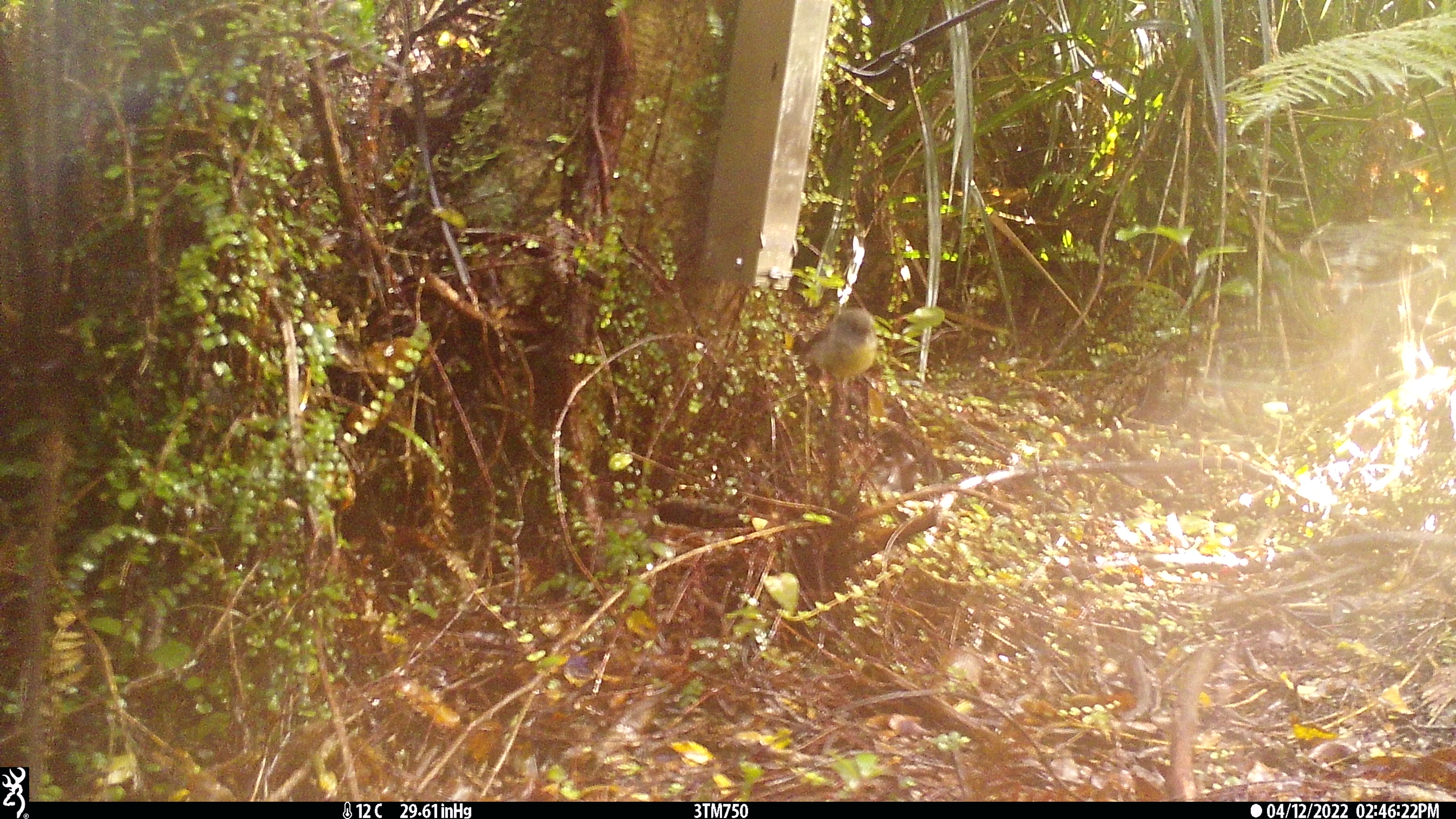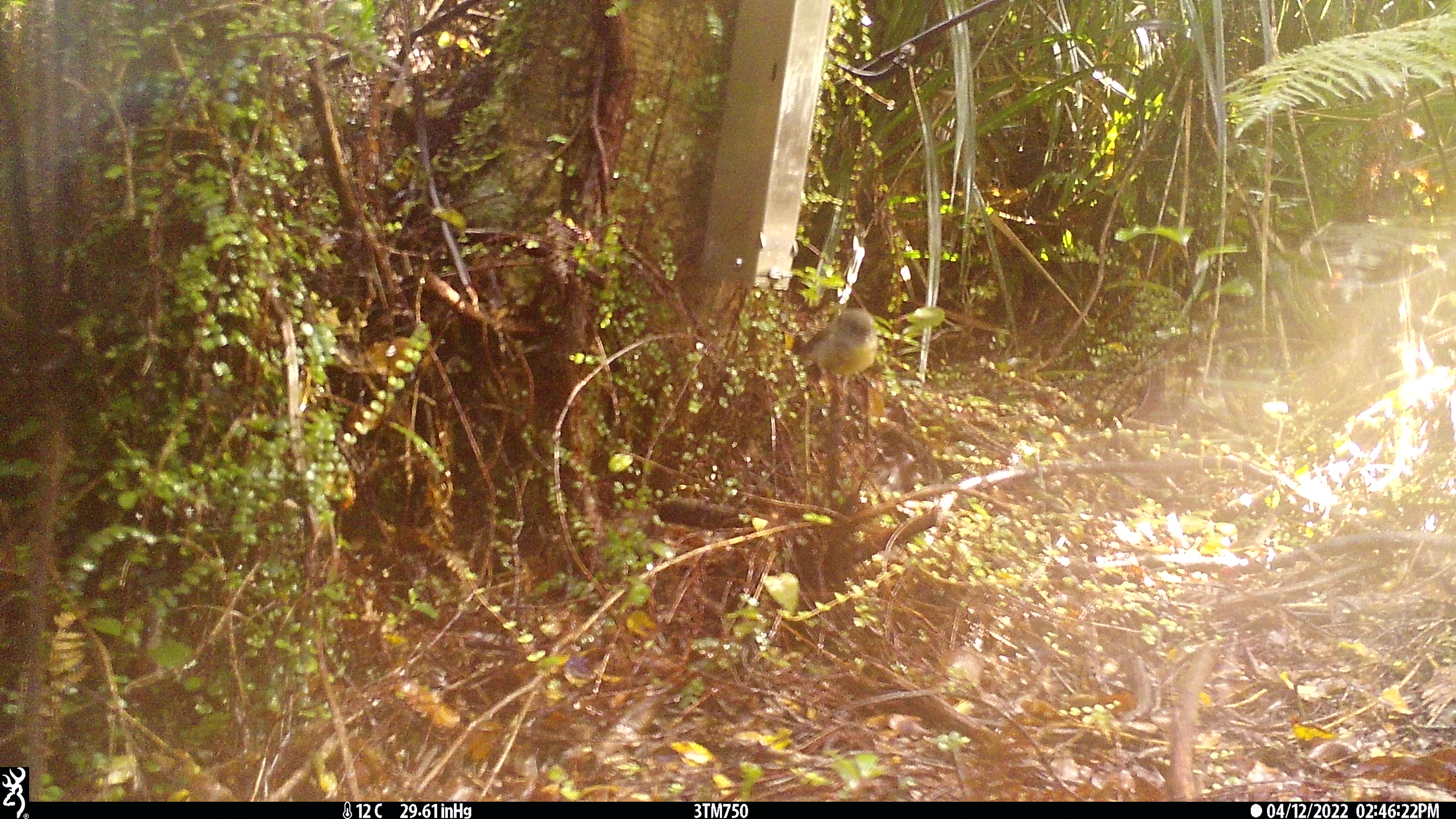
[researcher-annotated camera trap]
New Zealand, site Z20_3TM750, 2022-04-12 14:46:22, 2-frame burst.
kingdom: Animalia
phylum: Chordata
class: Aves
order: Passeriformes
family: Petroicidae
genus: Petroica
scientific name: Petroica macrocephala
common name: tomtit